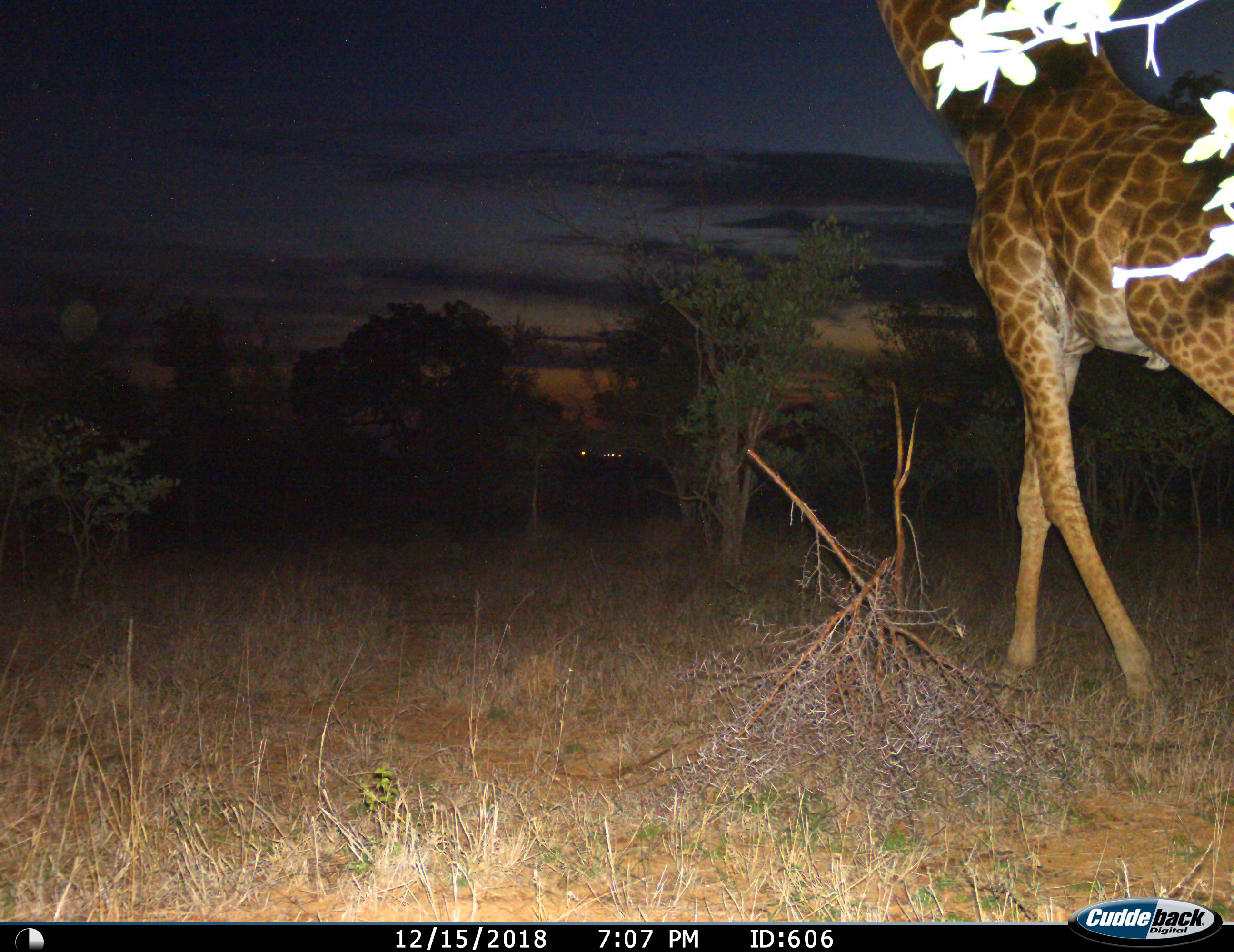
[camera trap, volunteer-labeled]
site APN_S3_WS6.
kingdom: Animalia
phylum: Chordata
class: Mammalia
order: Artiodactyla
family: Giraffidae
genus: Giraffa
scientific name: Giraffa camelopardalis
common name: giraffe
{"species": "giraffe (Giraffa camelopardalis)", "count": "1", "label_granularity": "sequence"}